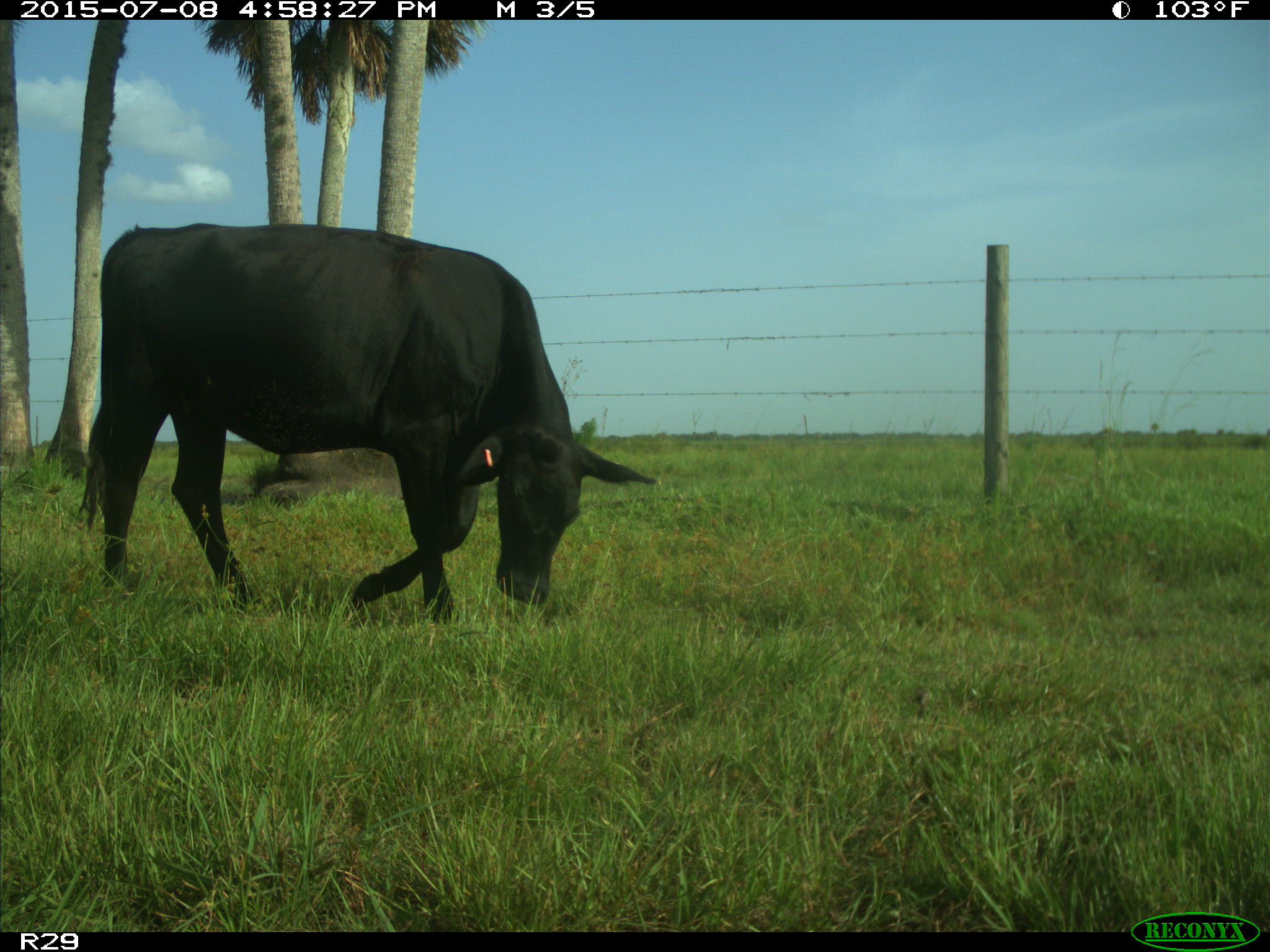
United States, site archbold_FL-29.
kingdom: Animalia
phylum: Chordata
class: Mammalia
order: Artiodactyla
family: Bovidae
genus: Bos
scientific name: Bos taurus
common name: domestic cow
Bos taurus (domestic cow).